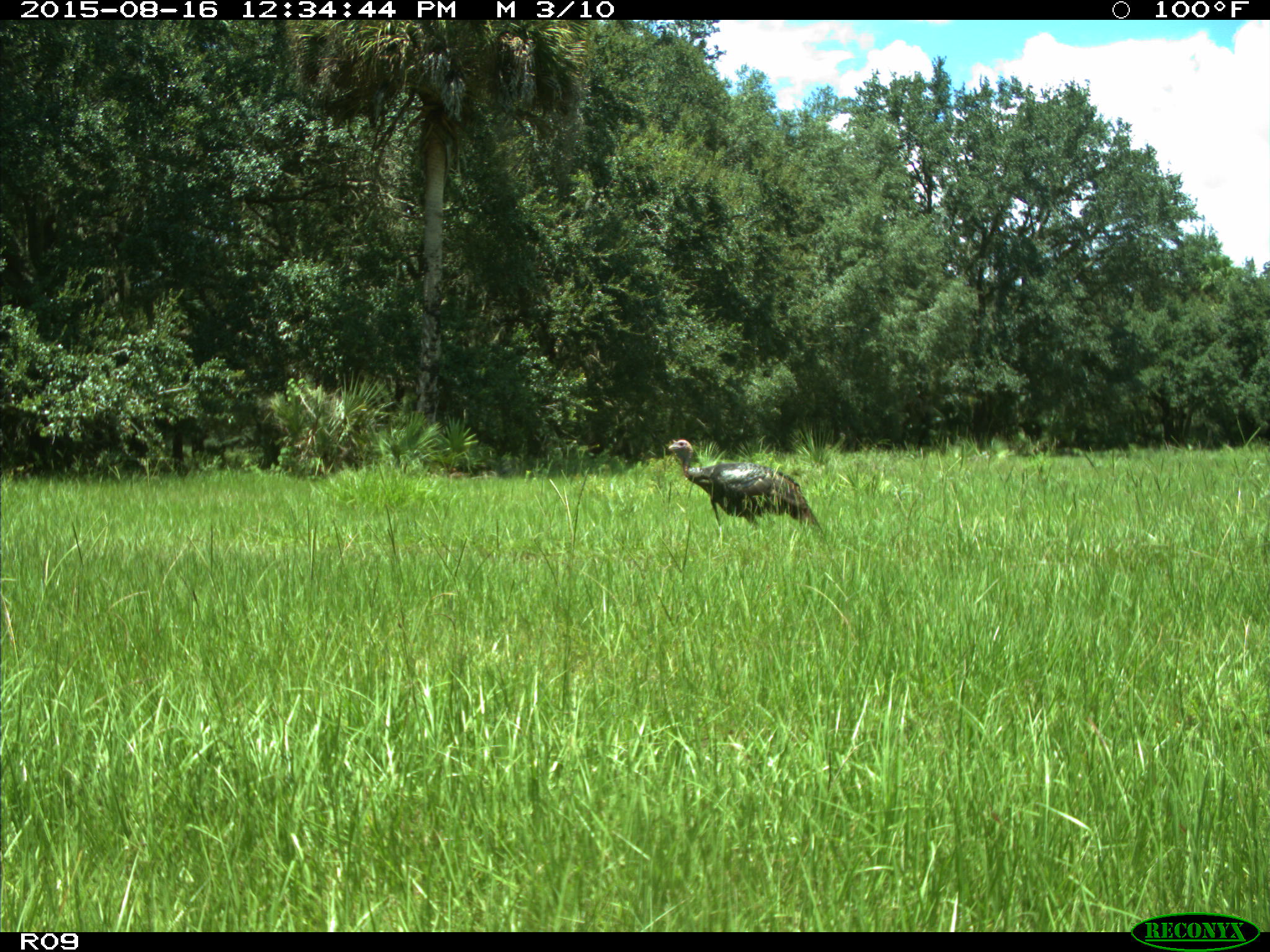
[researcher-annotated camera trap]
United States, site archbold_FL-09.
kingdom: Animalia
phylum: Chordata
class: Aves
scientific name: Aves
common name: birds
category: unidentified bird